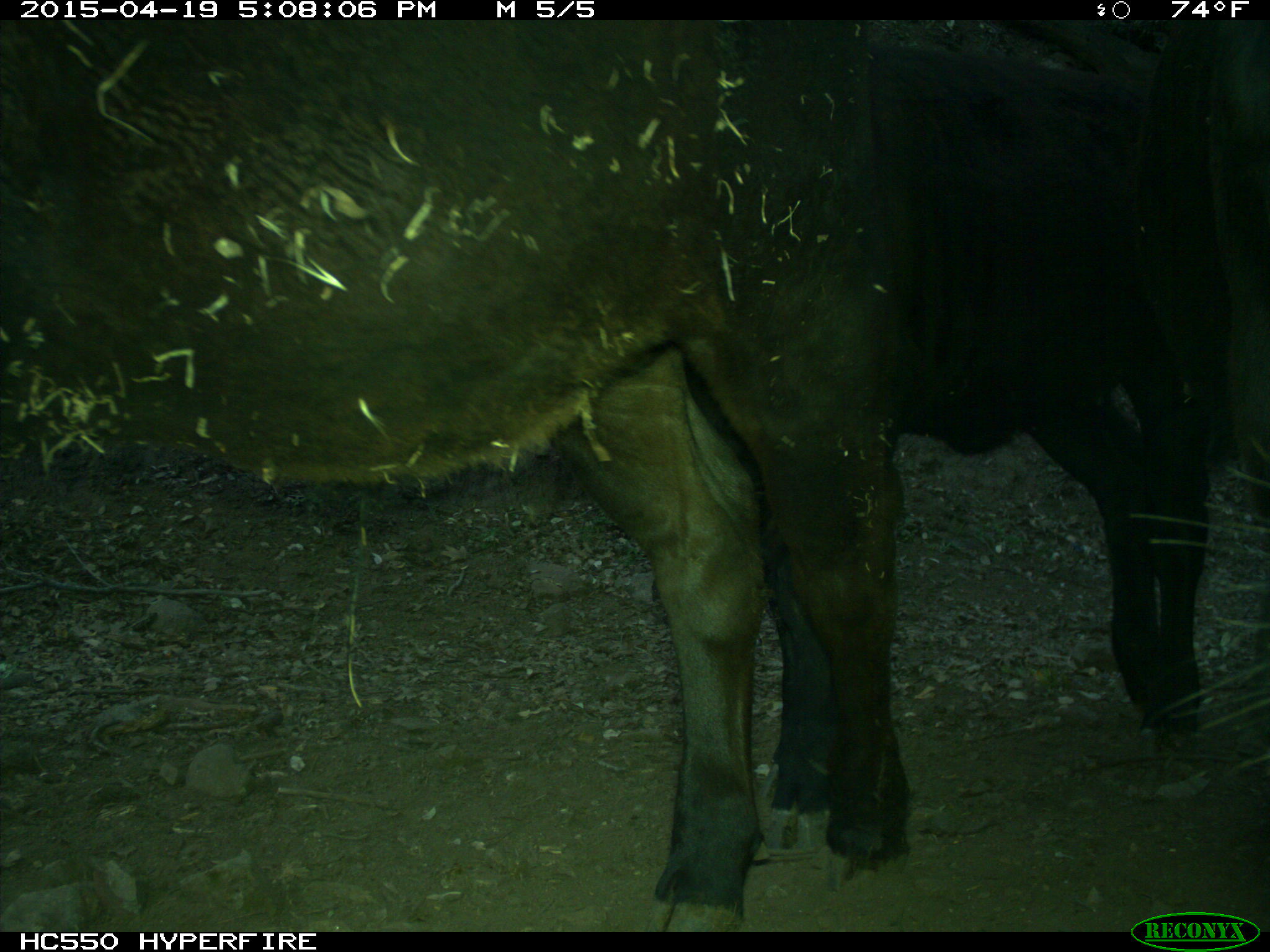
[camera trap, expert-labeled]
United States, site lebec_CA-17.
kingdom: Animalia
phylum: Chordata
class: Mammalia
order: Artiodactyla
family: Bovidae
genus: Bos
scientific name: Bos taurus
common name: domestic cow